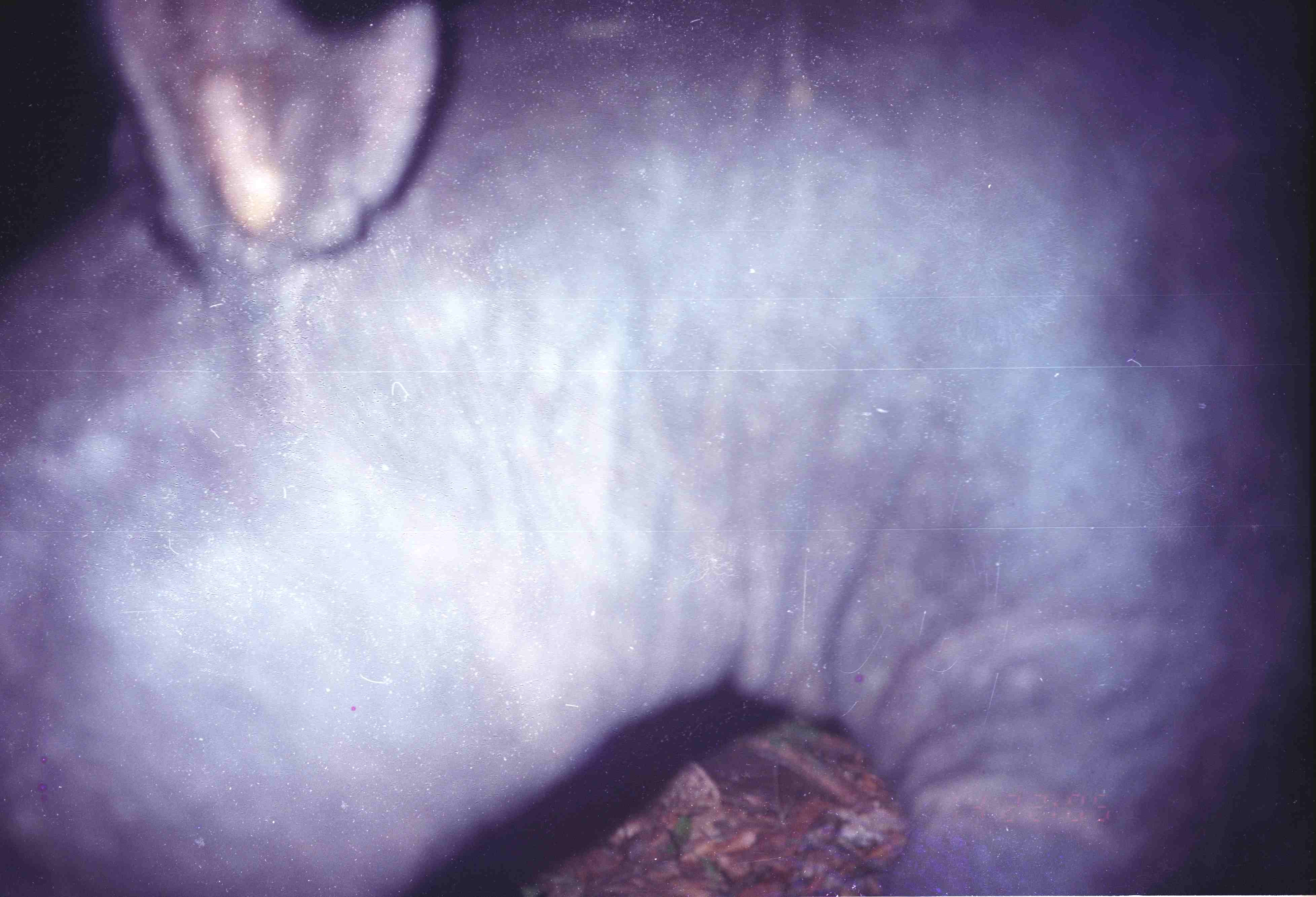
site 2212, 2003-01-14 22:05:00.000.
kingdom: Animalia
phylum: Chordata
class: Mammalia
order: Perissodactyla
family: Tapiridae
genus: Tapirus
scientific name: Tapirus indicus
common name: malayan tapir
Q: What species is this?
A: Tapirus indicus (malayan tapir).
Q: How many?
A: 1.